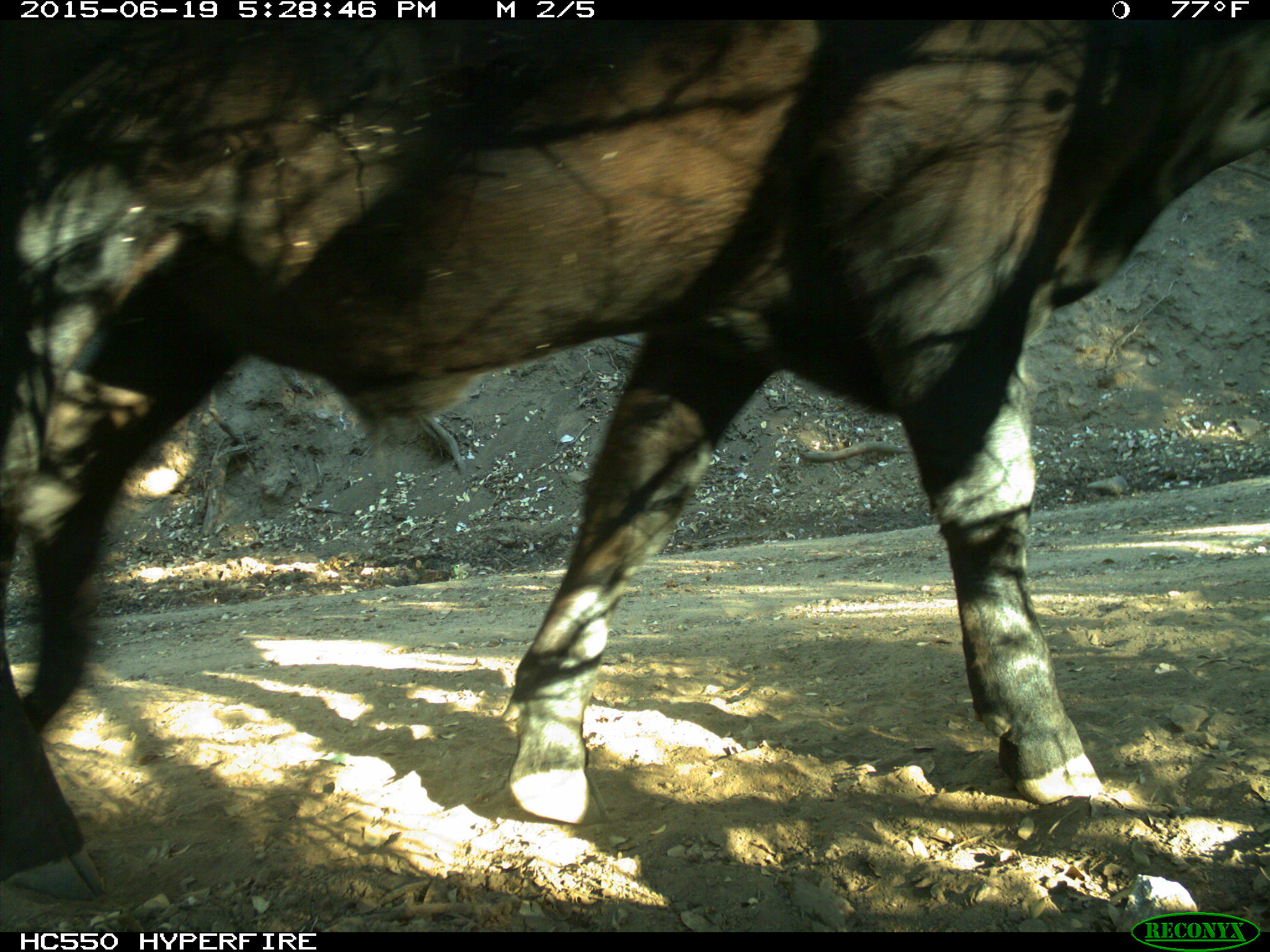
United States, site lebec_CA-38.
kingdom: Animalia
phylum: Chordata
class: Mammalia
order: Artiodactyla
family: Bovidae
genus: Bos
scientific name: Bos taurus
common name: domestic cow